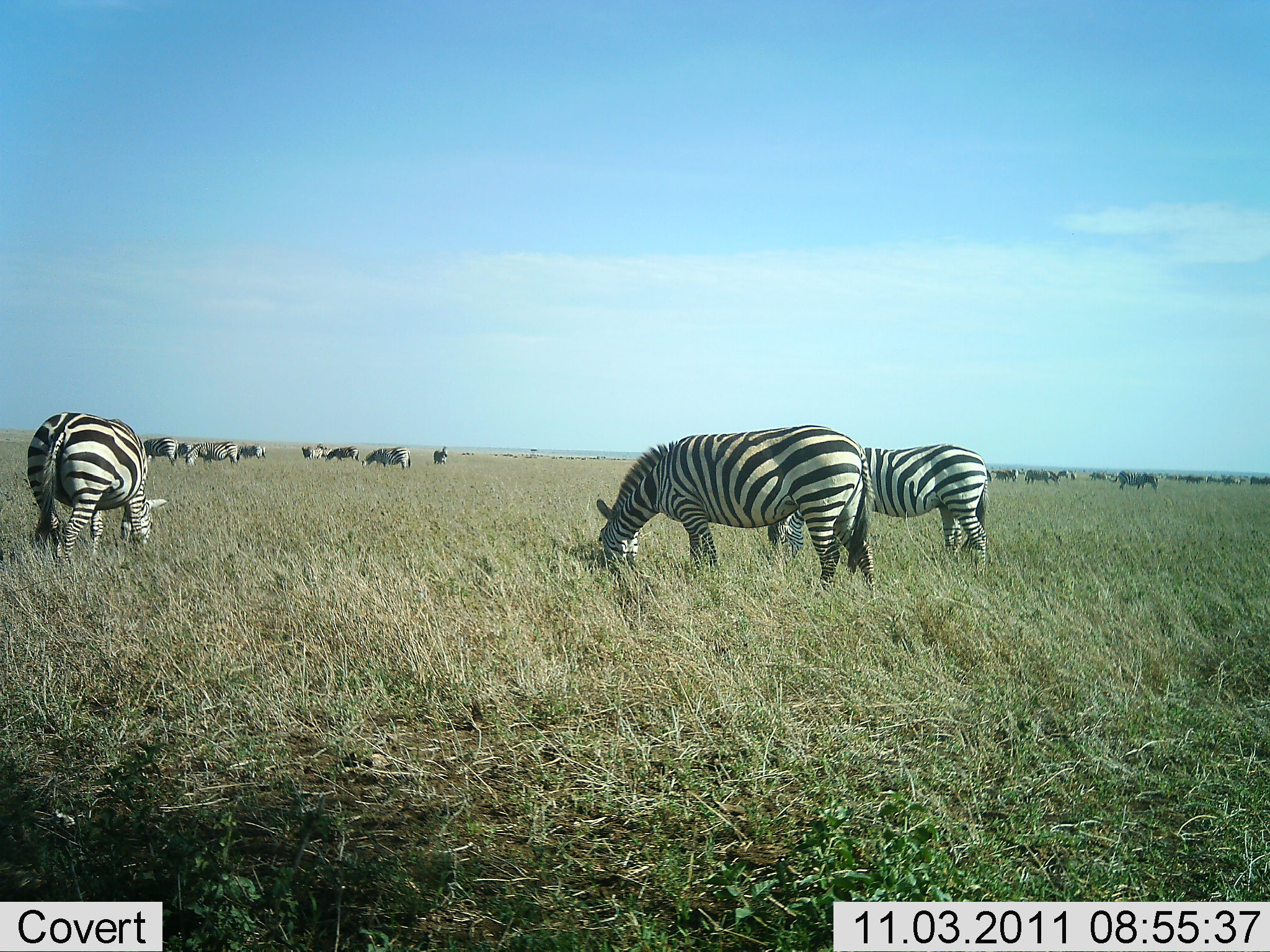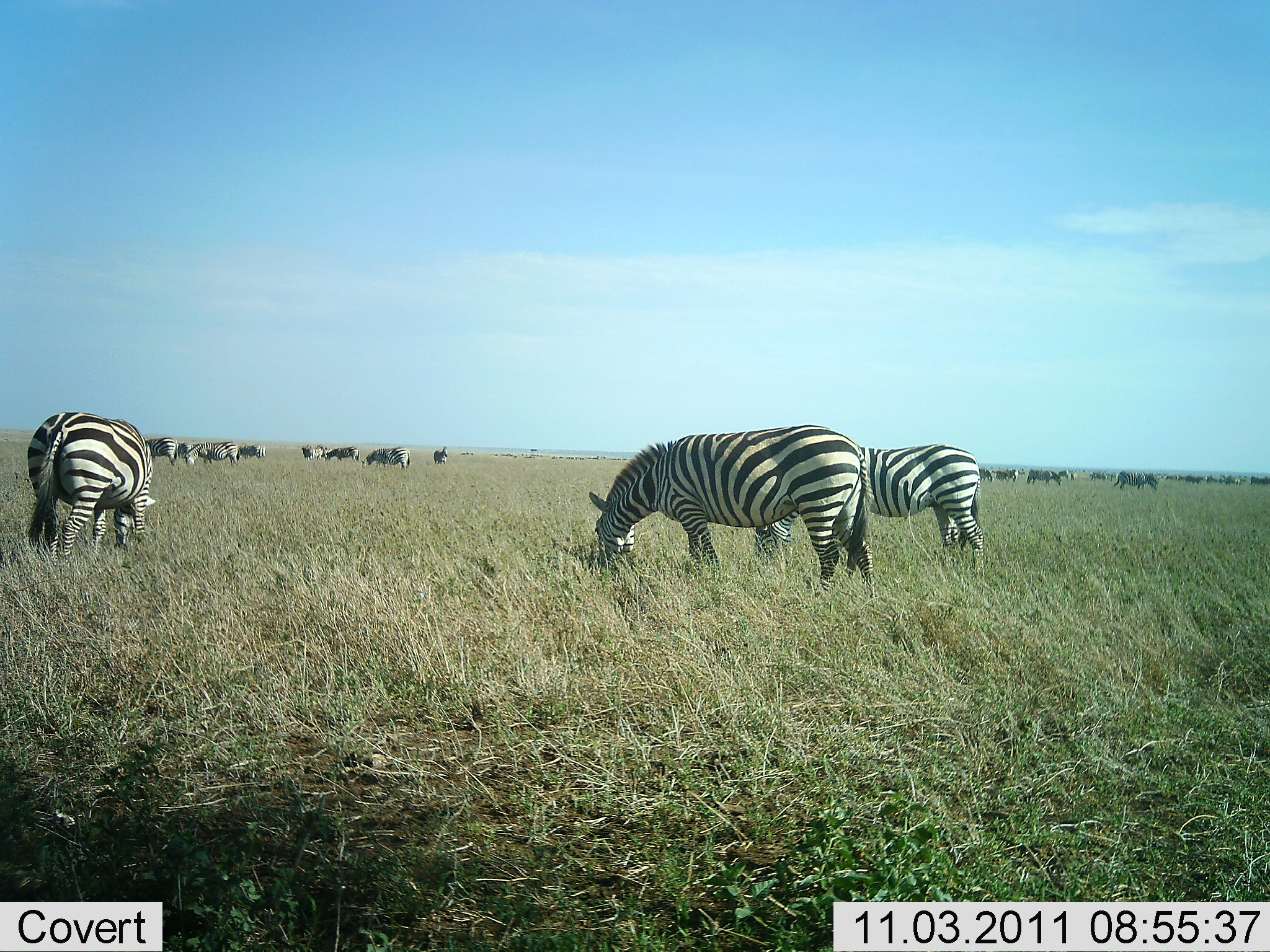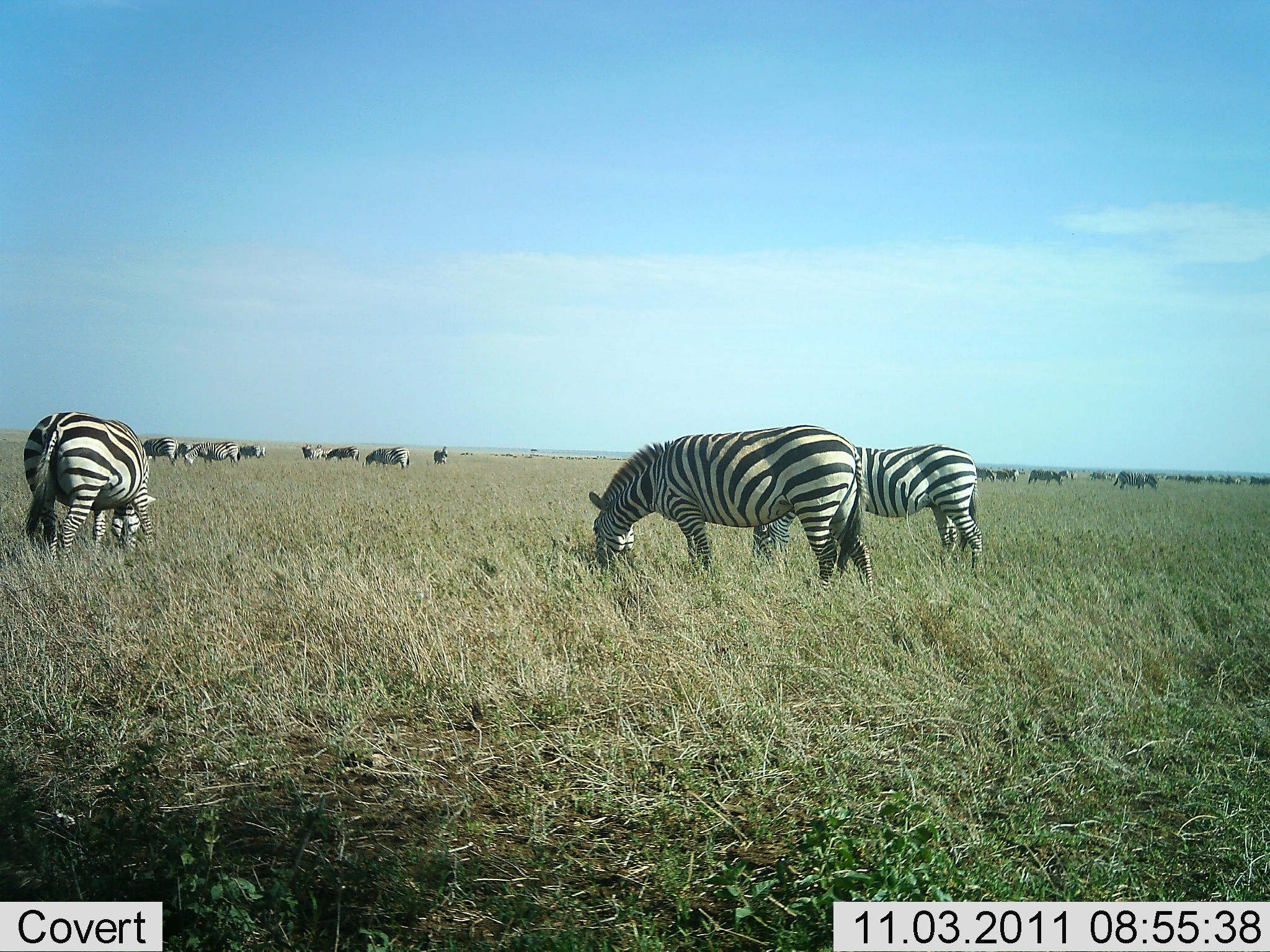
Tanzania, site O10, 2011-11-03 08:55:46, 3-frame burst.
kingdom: Animalia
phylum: Chordata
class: Mammalia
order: Perissodactyla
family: Equidae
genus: Equus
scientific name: Equus quagga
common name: plains zebra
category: zebra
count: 11-50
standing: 47%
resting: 7%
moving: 20%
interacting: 0%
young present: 7%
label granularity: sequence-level